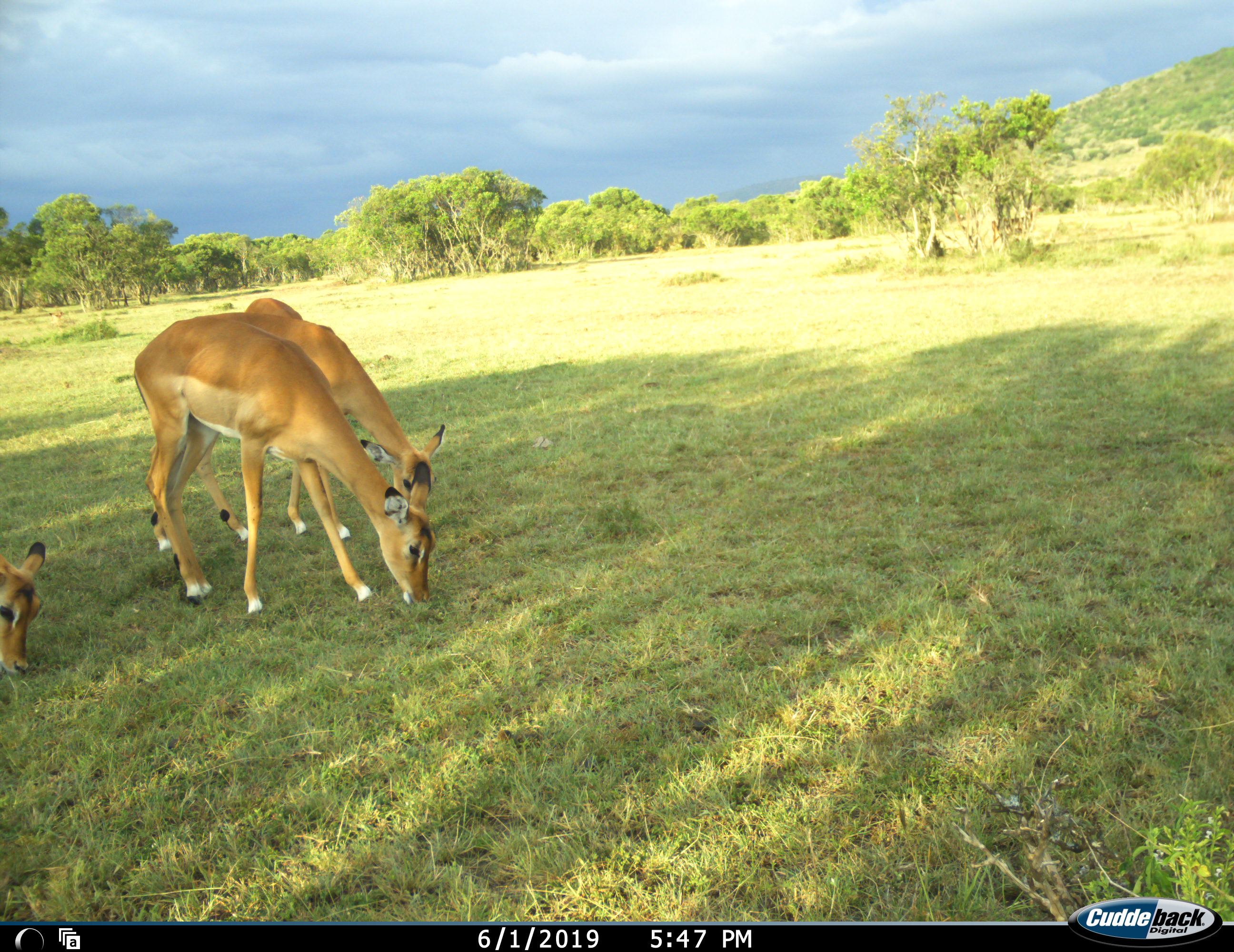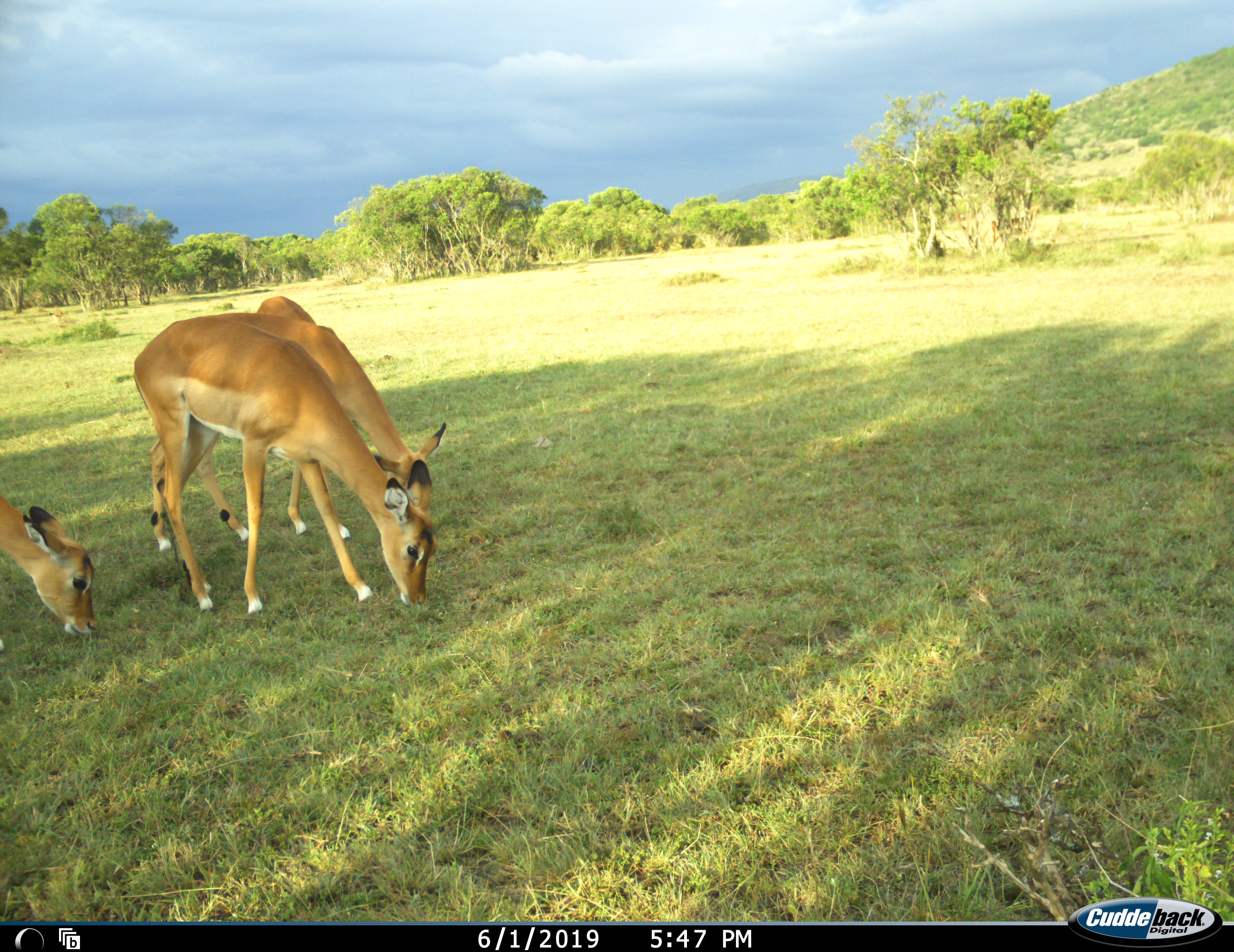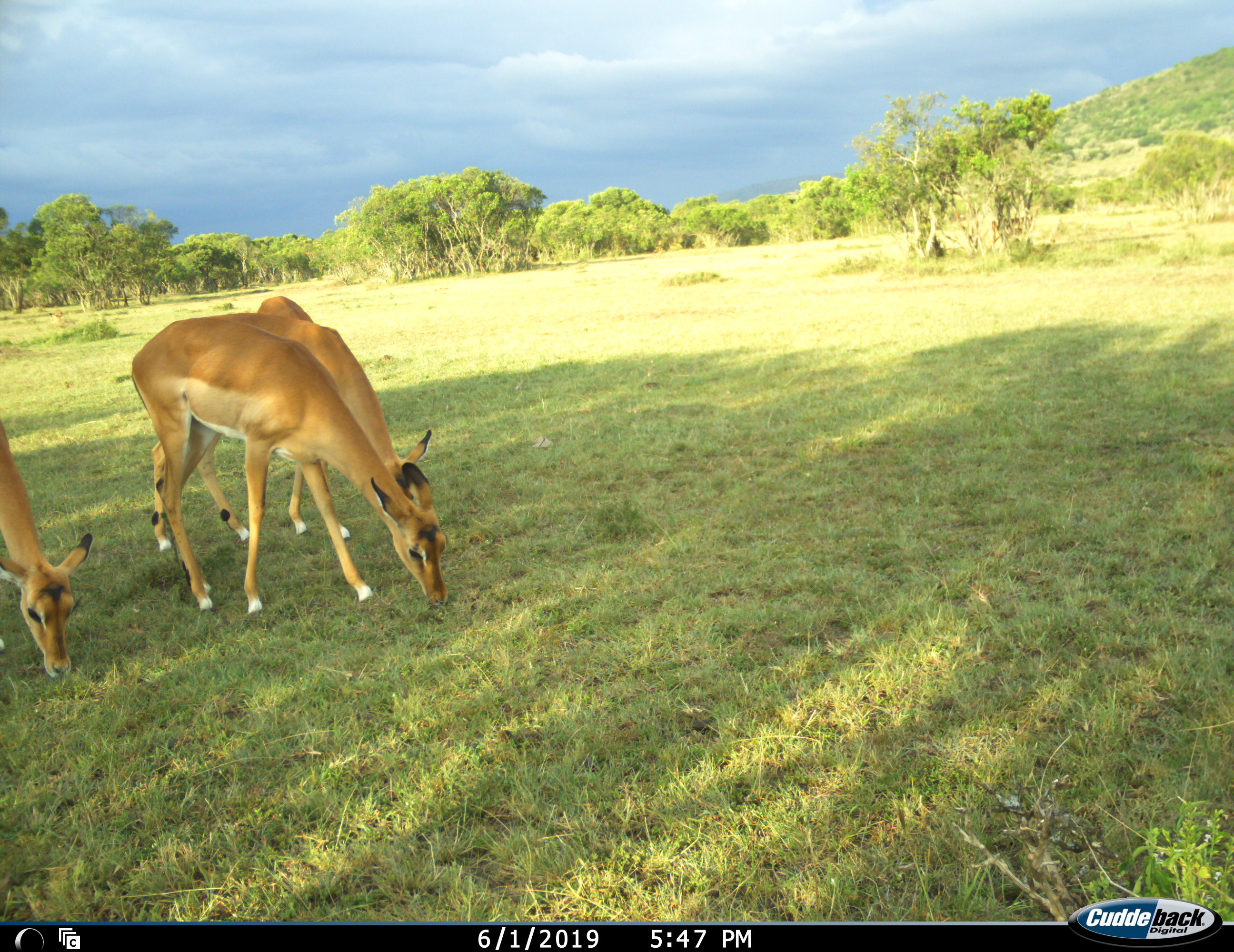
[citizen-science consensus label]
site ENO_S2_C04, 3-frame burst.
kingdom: Animalia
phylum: Chordata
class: Mammalia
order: Artiodactyla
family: Bovidae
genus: Aepyceros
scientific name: Aepyceros melampus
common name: impala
Impala (Aepyceros melampus), count 3. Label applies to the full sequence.